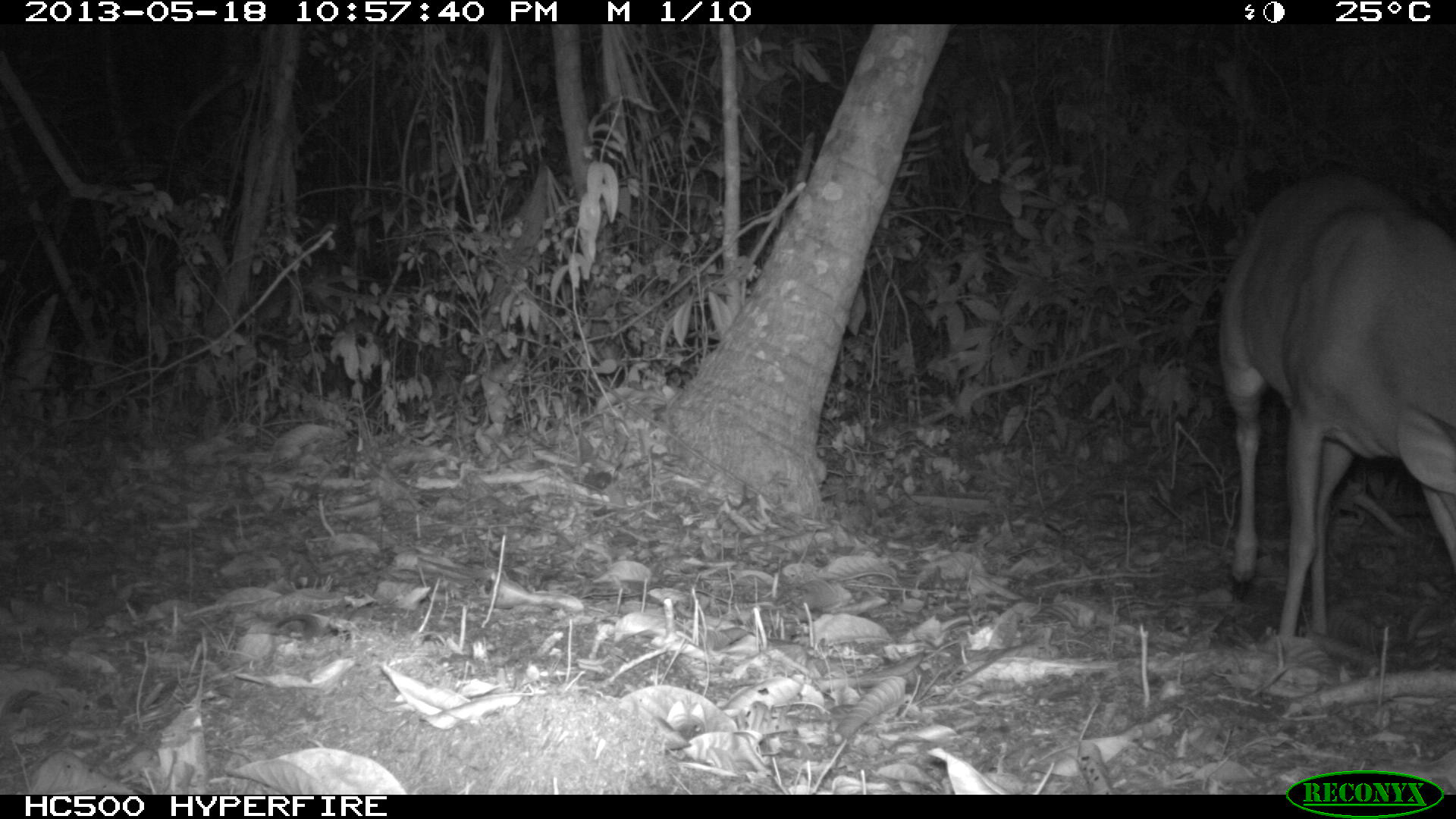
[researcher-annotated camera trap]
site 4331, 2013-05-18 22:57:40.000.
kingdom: Animalia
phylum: Chordata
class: Mammalia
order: Artiodactyla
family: Cervidae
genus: Mazama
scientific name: Mazama temama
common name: central american red brocket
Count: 1.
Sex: male.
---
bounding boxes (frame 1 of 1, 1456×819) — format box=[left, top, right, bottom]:
mazama temama: box=[1213, 168, 1456, 639]